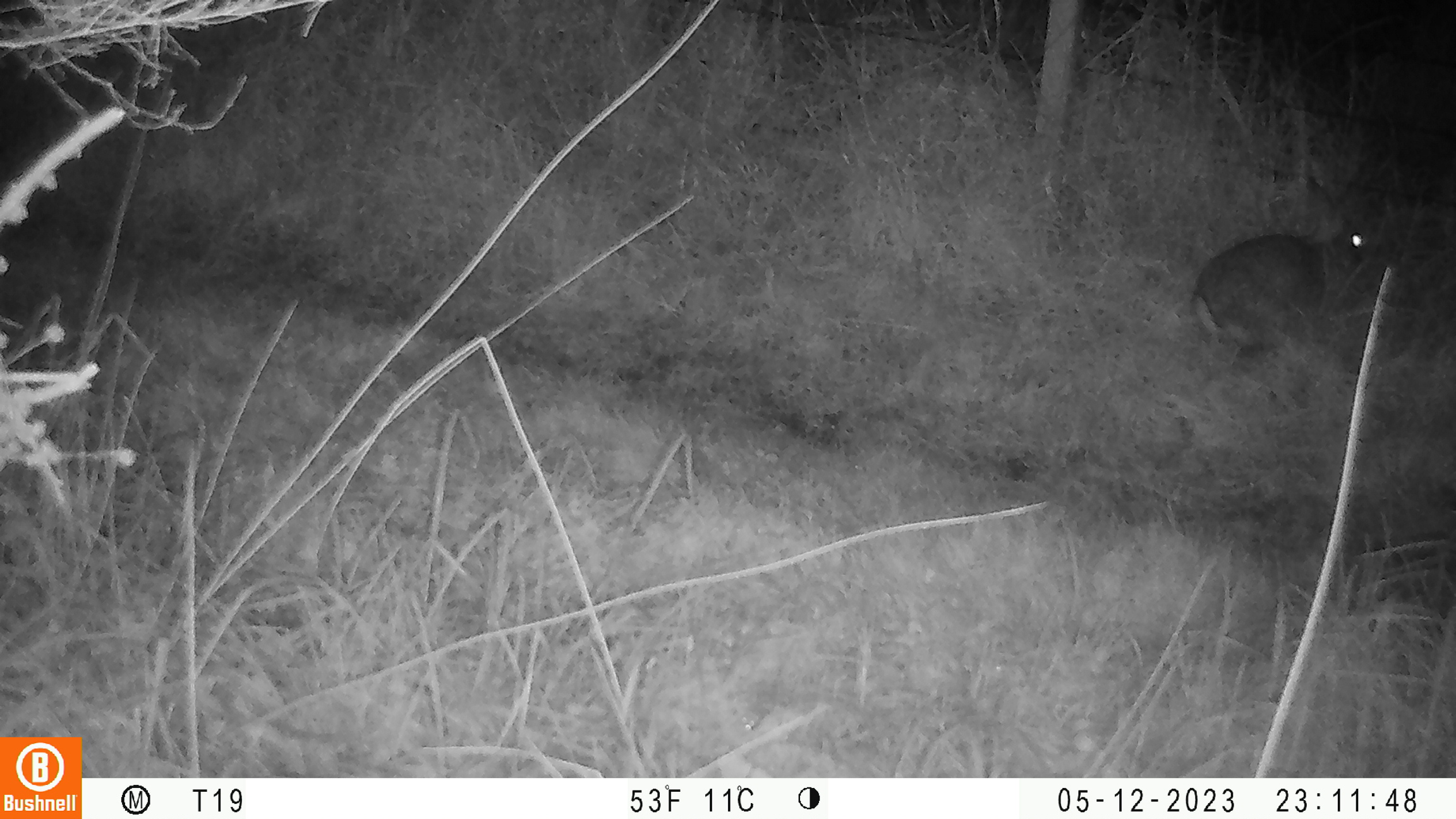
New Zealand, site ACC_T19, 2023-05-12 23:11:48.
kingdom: Animalia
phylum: Chordata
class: Mammalia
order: Lagomorpha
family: Leporidae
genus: Oryctolagus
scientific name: Oryctolagus cuniculus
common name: european rabbit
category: rabbit